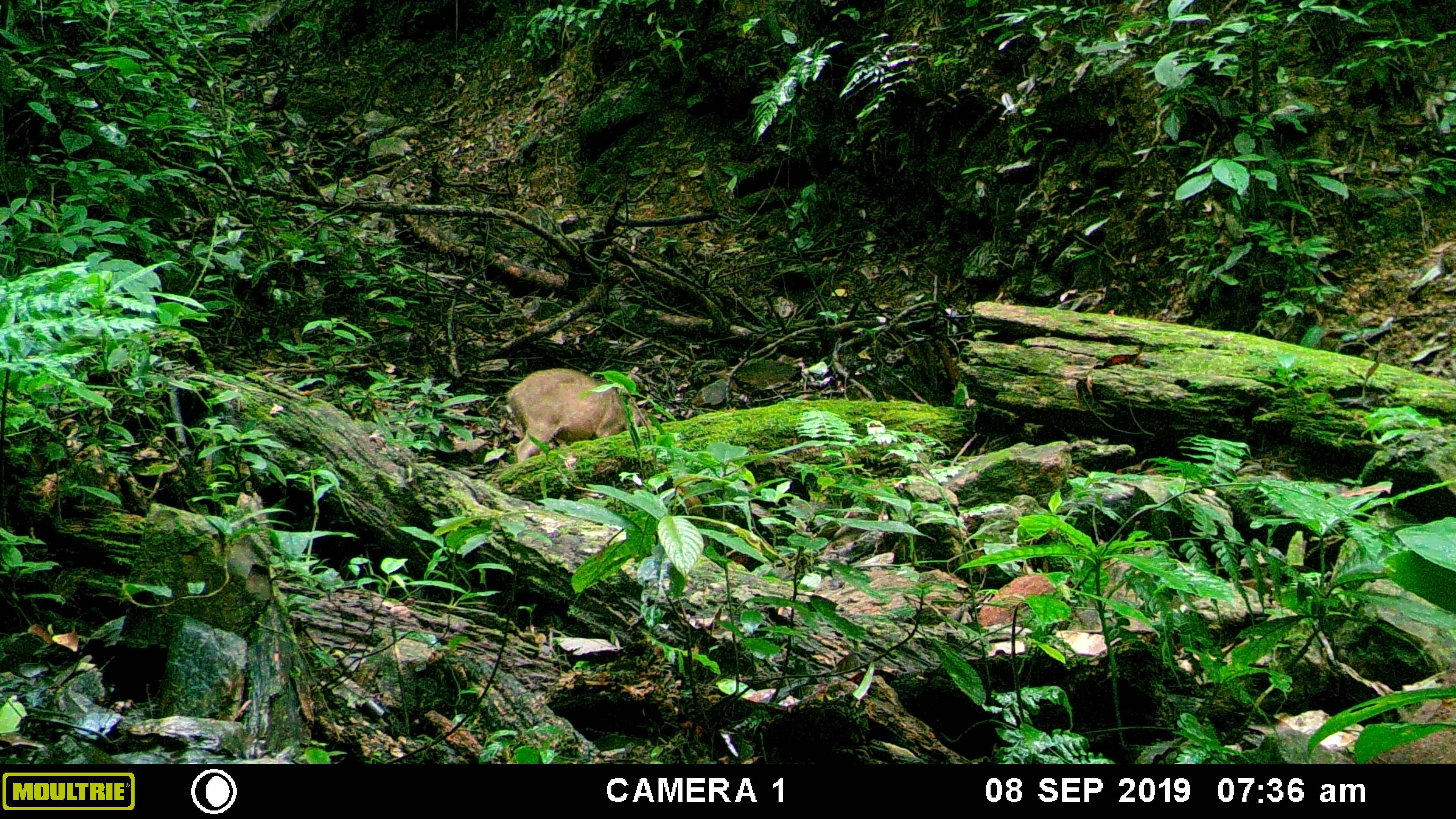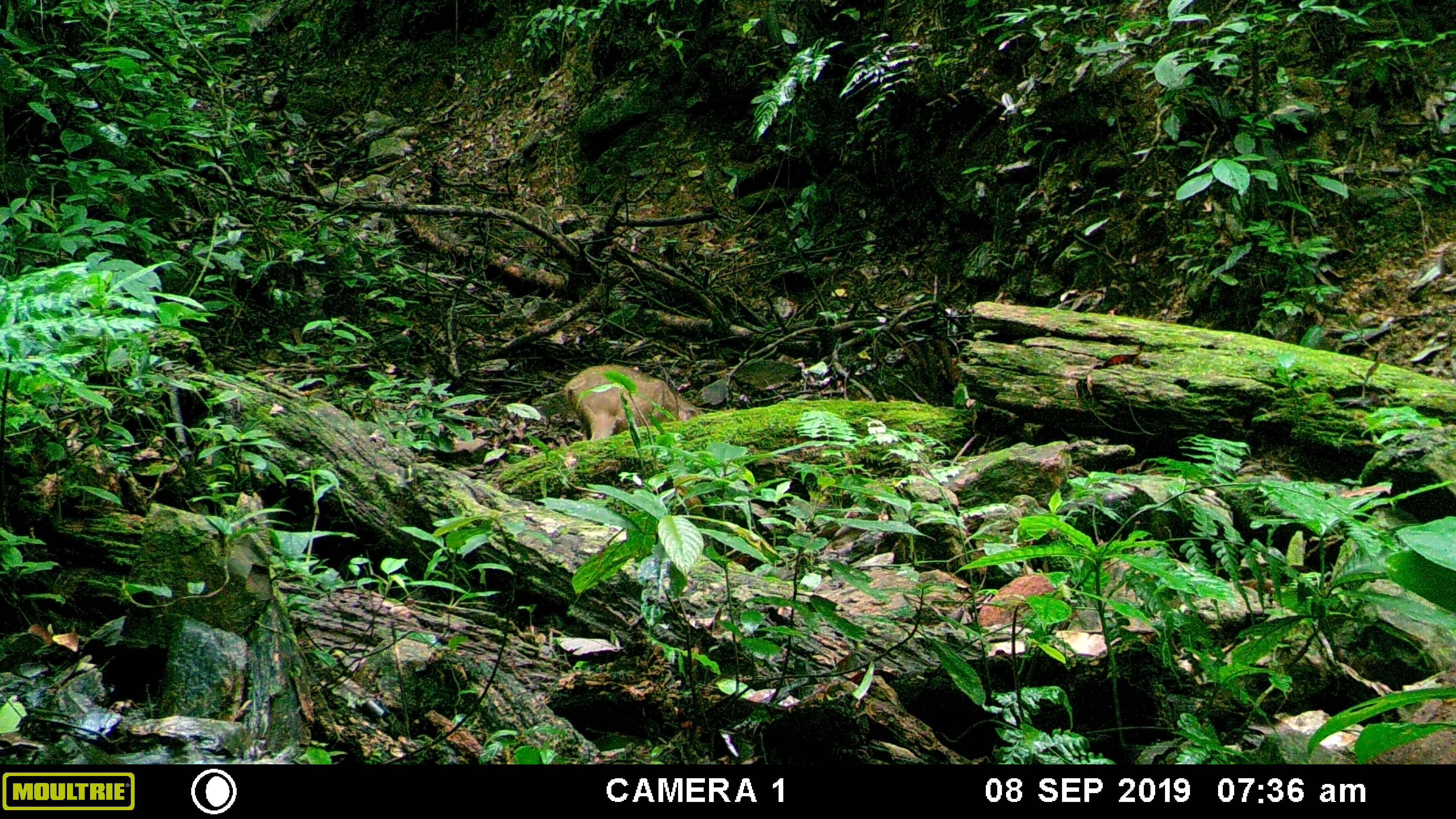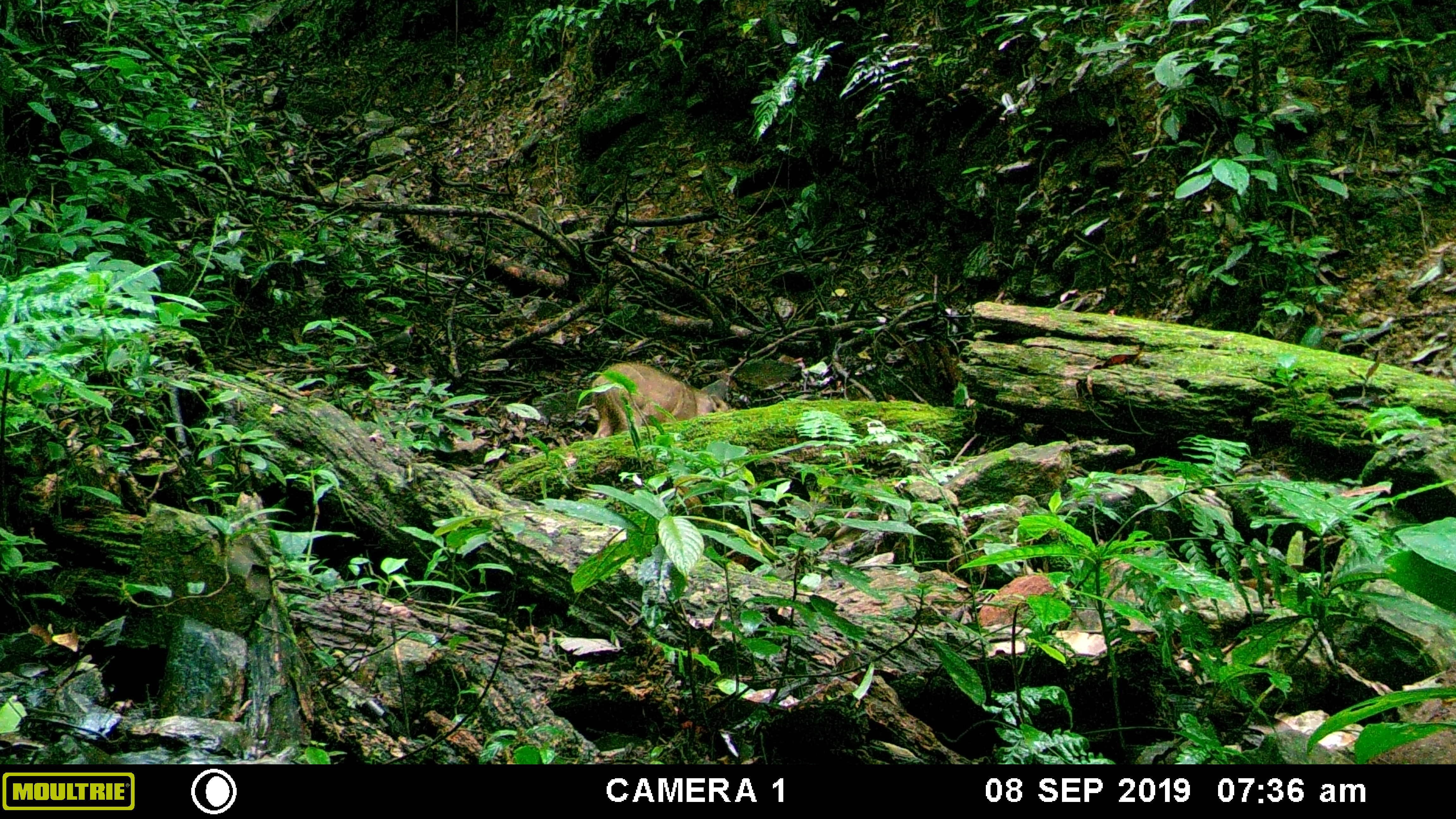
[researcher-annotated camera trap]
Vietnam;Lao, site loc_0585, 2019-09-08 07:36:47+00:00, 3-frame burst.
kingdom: Animalia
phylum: Chordata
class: Mammalia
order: Artiodactyla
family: Suidae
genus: Sus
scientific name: Sus scrofa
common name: eurasian wild pig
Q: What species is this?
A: Eurasian wild pig (Sus scrofa).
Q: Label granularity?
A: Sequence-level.